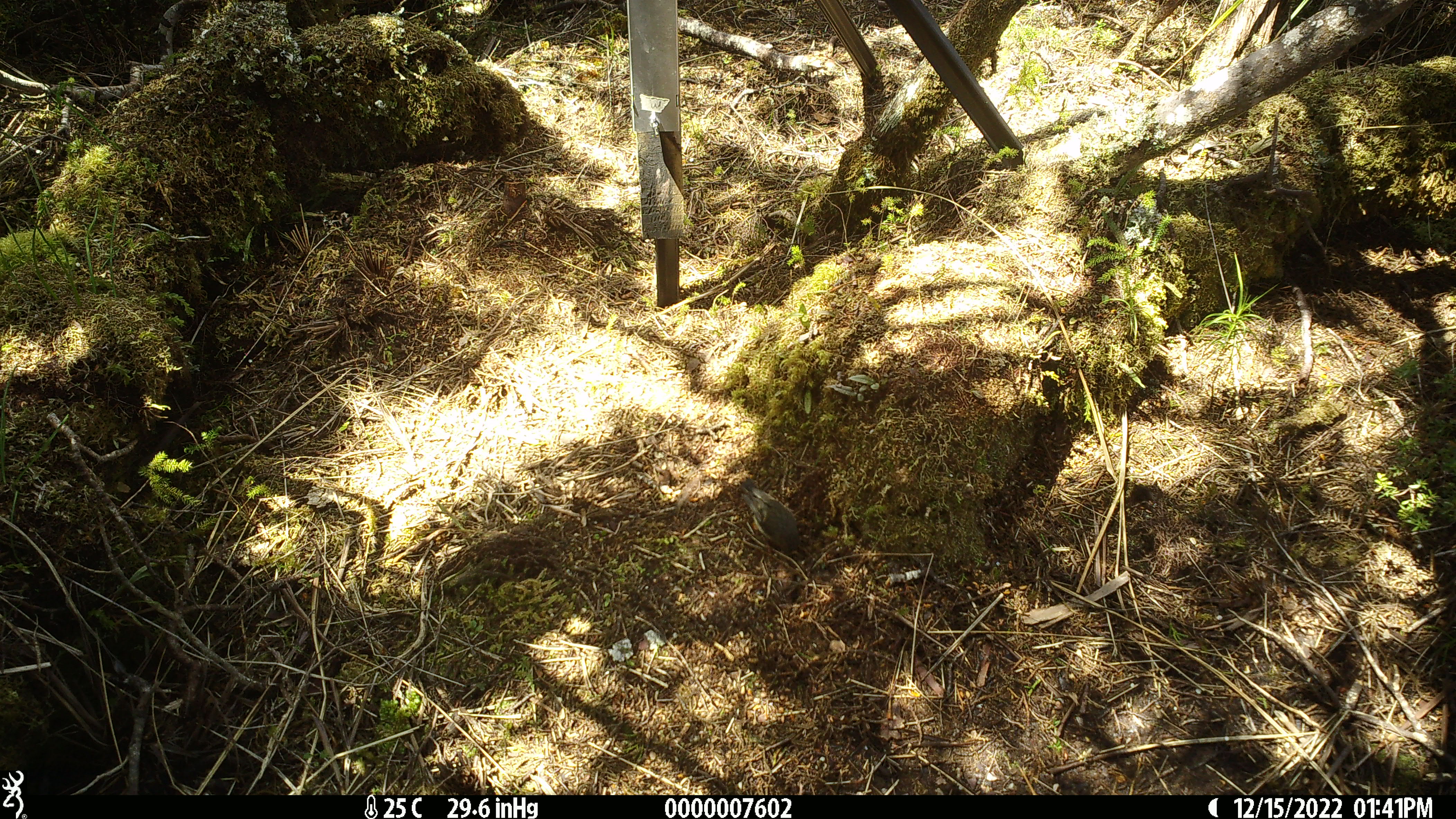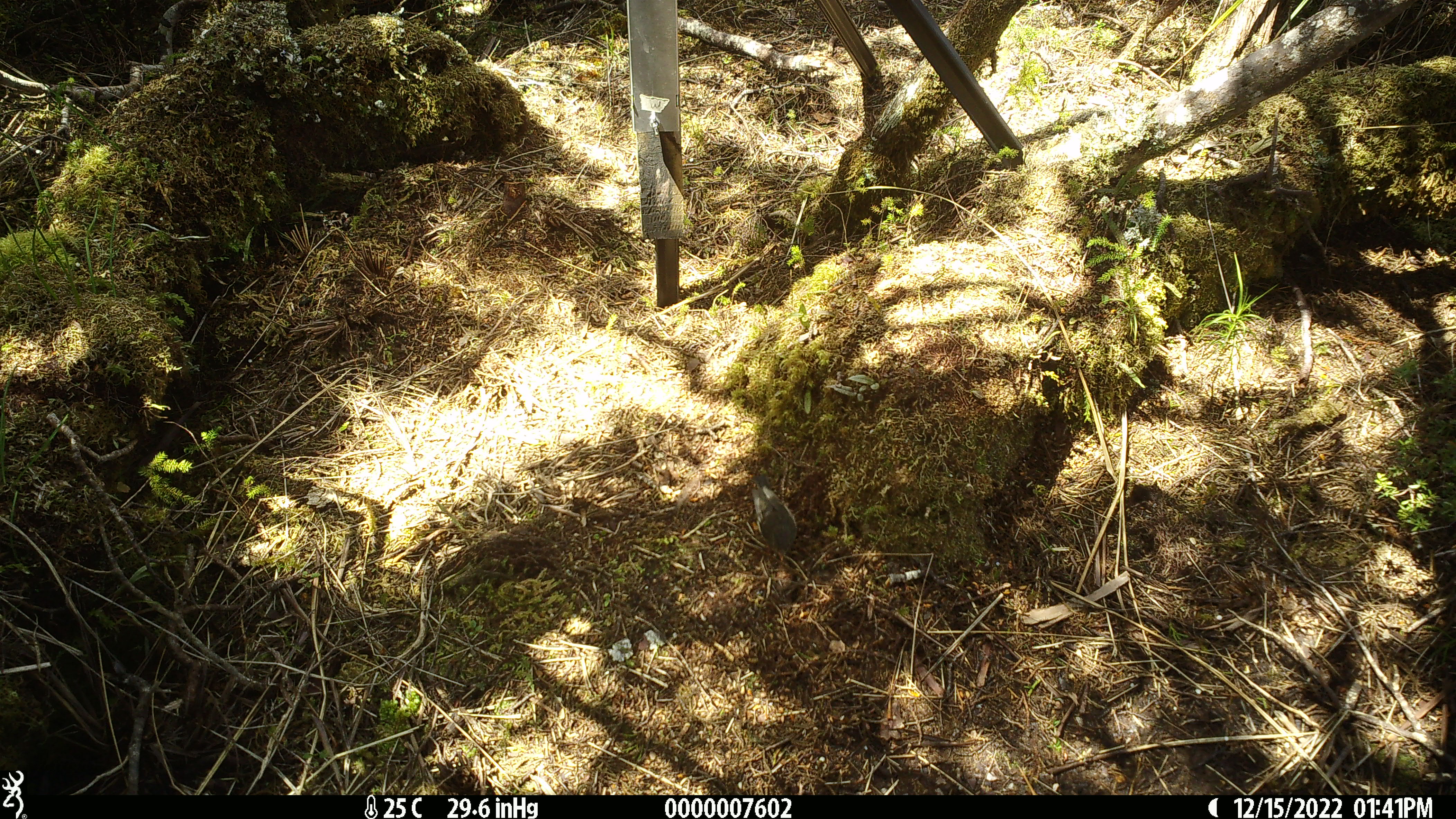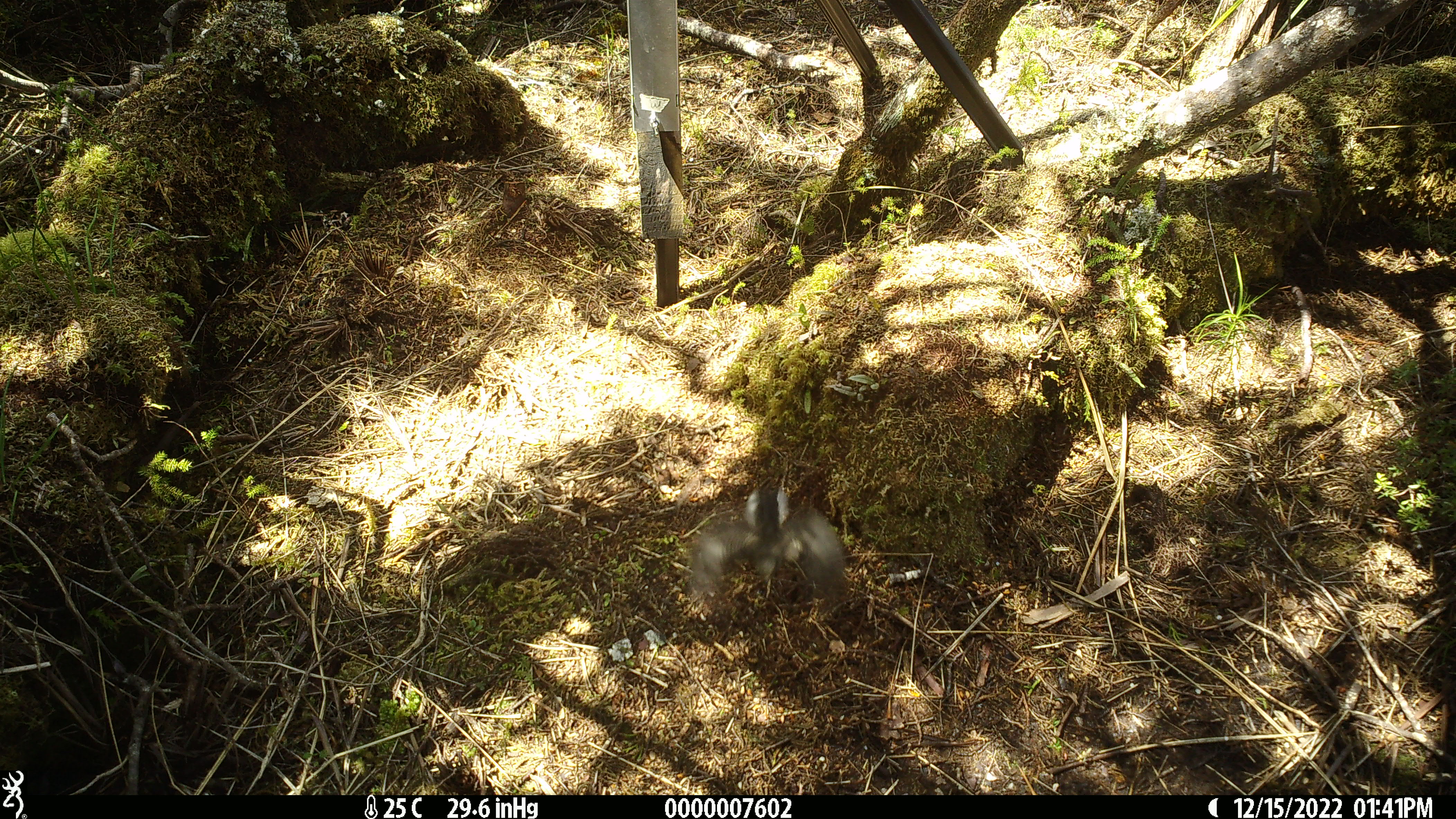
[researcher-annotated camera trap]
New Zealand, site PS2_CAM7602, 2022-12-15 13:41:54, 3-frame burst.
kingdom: Animalia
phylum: Chordata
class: Aves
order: Passeriformes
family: Petroicidae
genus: Petroica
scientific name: Petroica macrocephala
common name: tomtit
Tomtit (Petroica macrocephala).